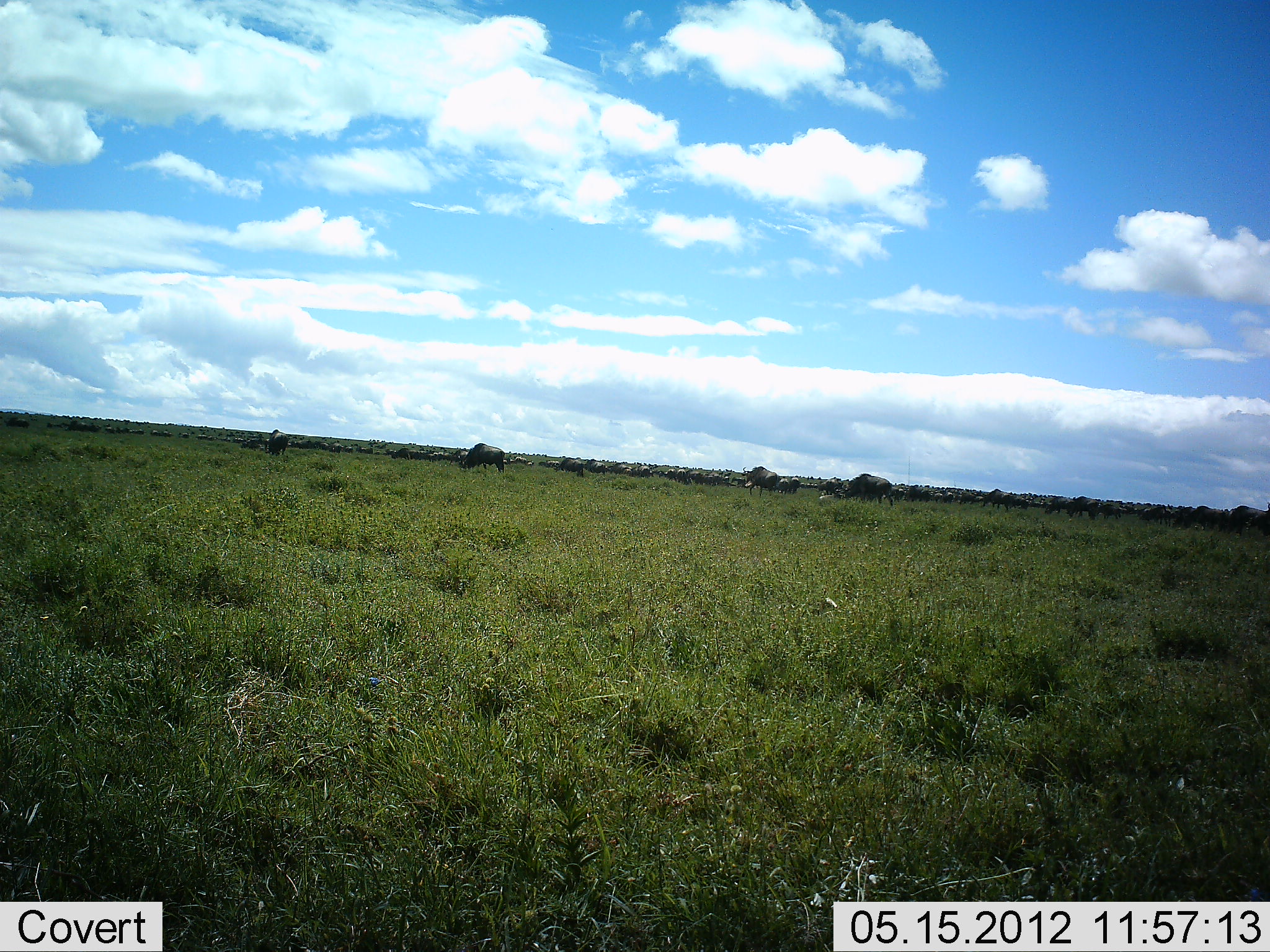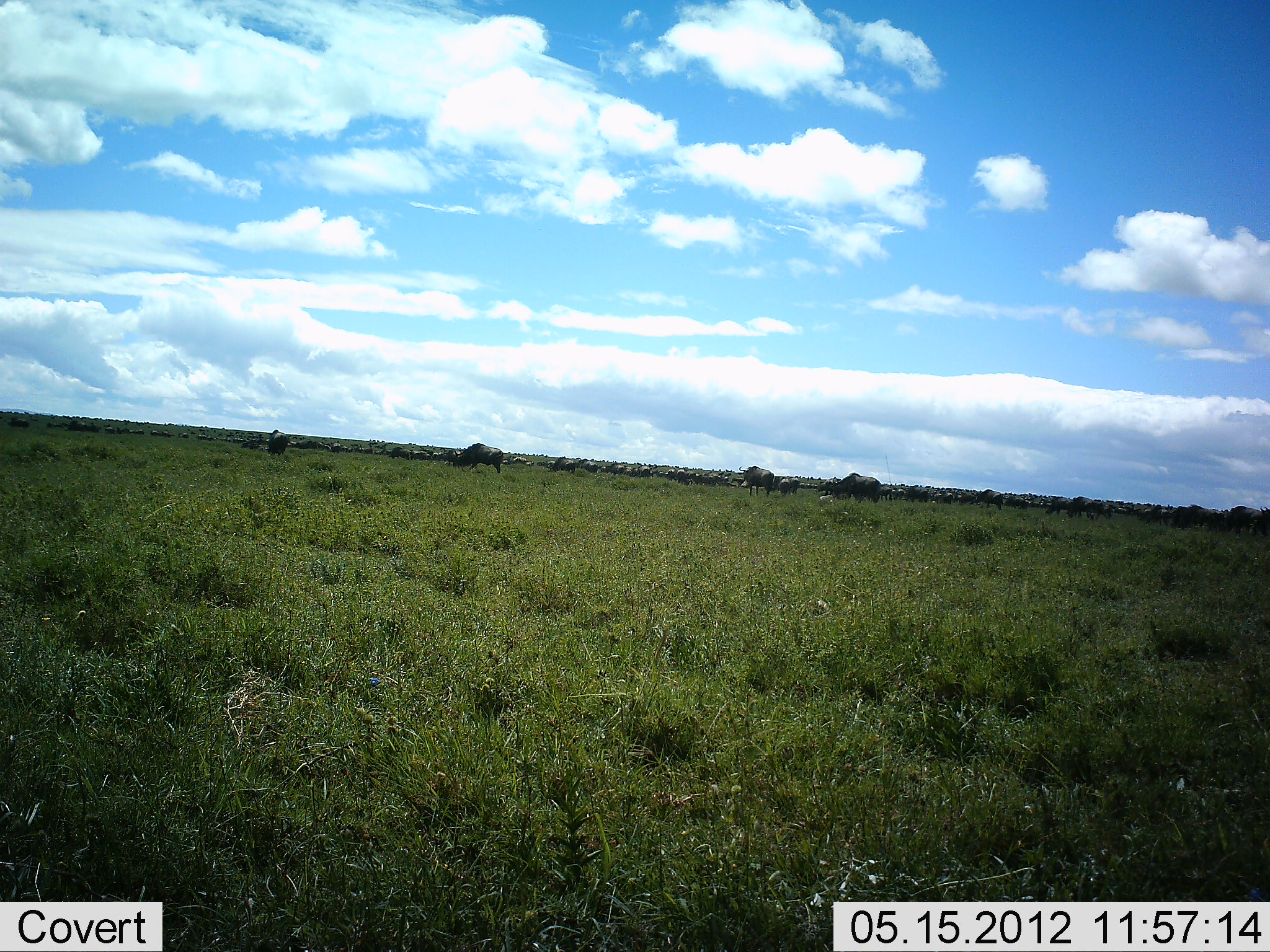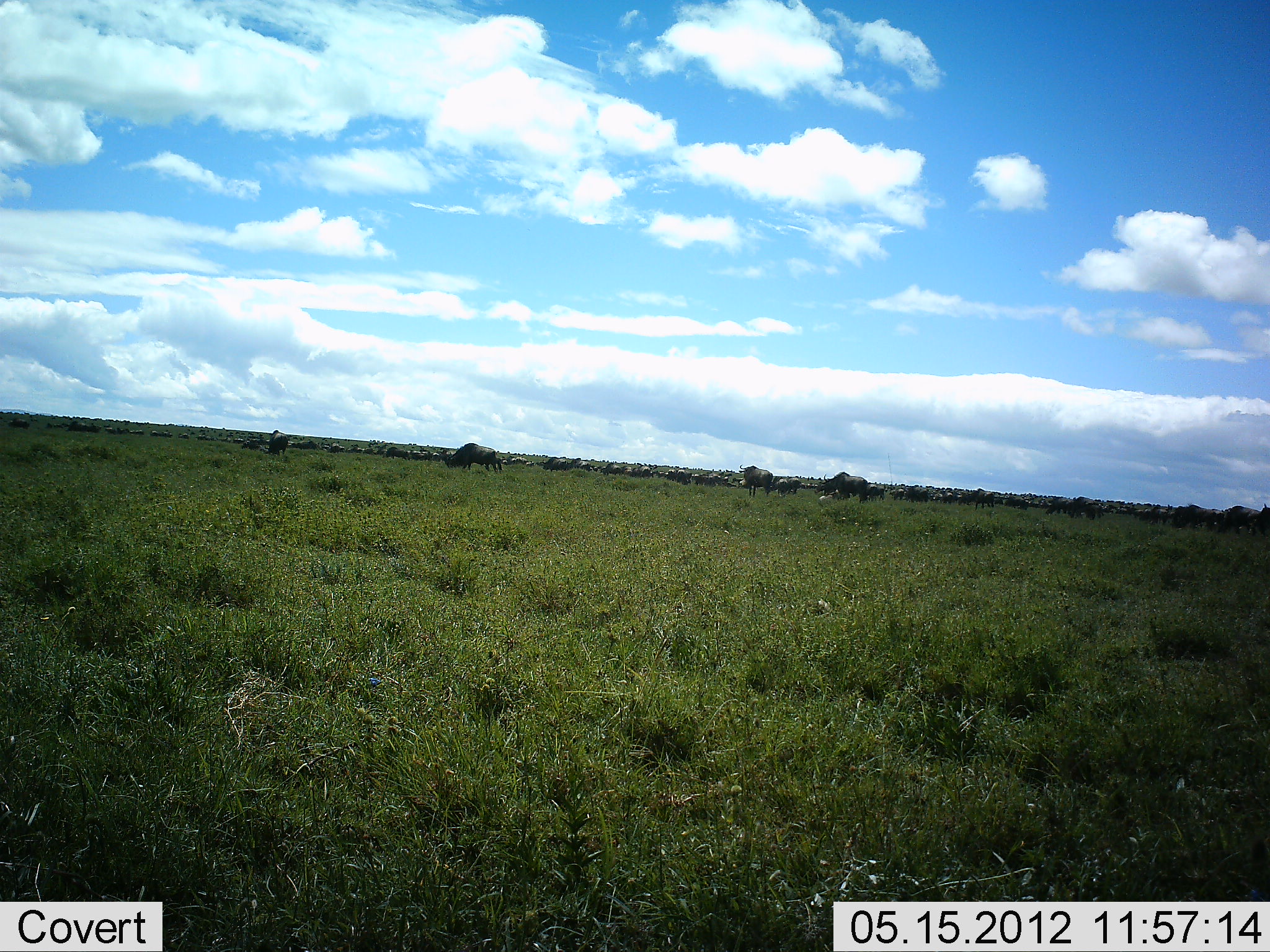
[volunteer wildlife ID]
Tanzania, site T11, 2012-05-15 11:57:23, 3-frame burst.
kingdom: Animalia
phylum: Chordata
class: Mammalia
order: Artiodactyla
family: Bovidae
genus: Connochaetes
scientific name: Connochaetes taurinus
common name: blue wildebeest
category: wildebeest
Wildebeest (blue wildebeest) (Connochaetes taurinus), count 51+. Behavior (volunteer vote fractions): standing 40%, resting 0%, moving 80%, interacting 10%. Young present (vote fraction): 0%. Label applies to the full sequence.